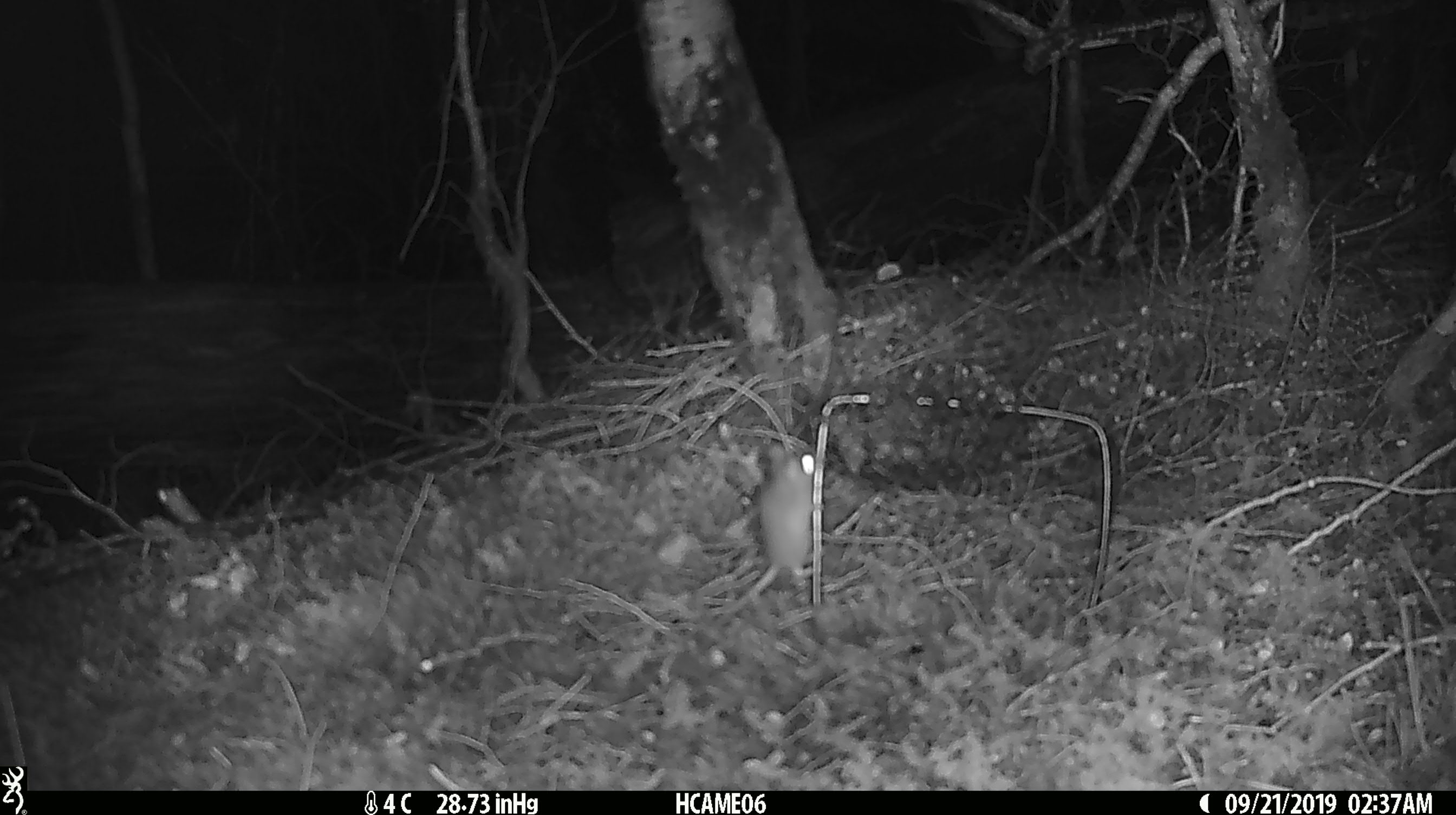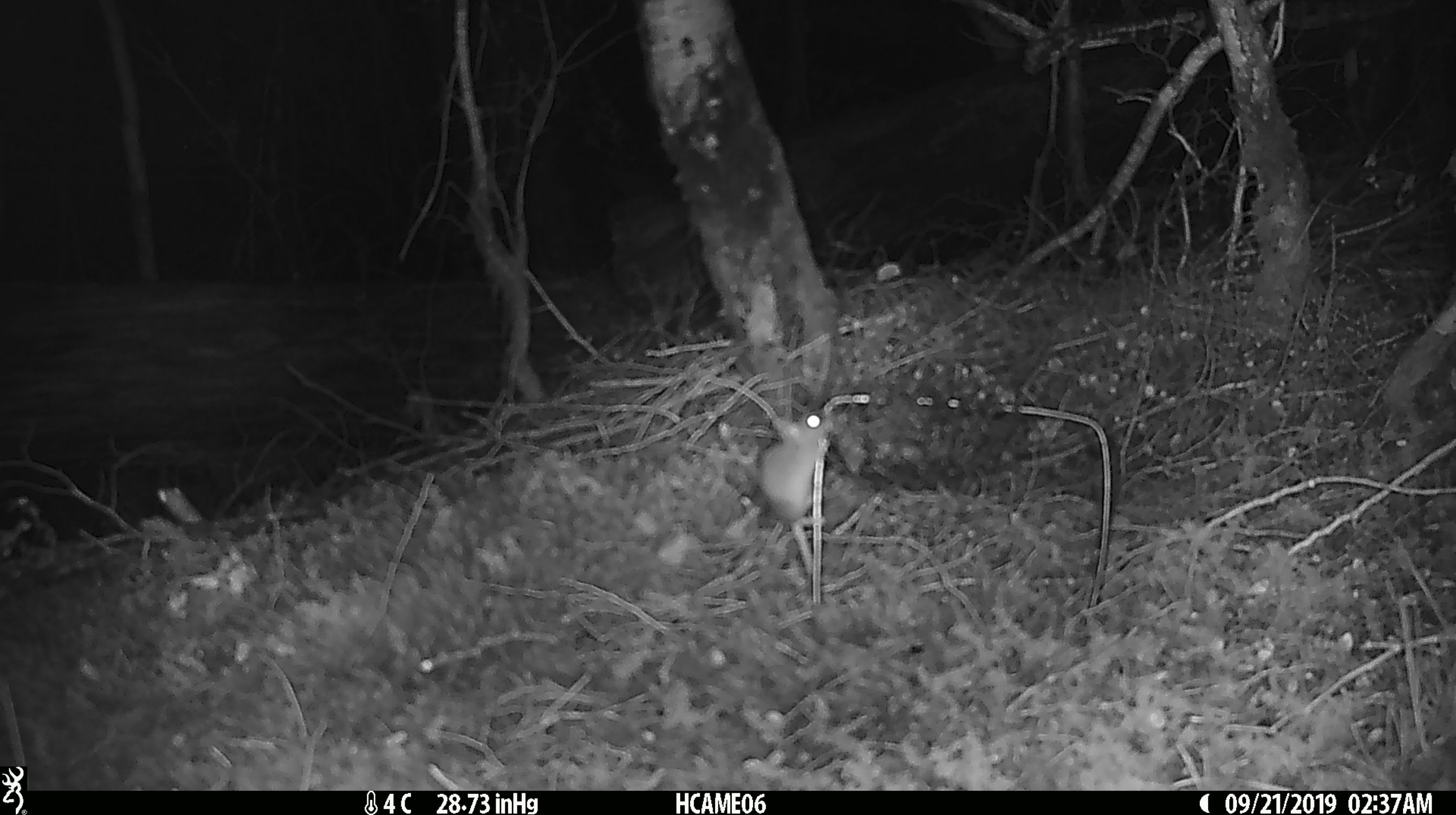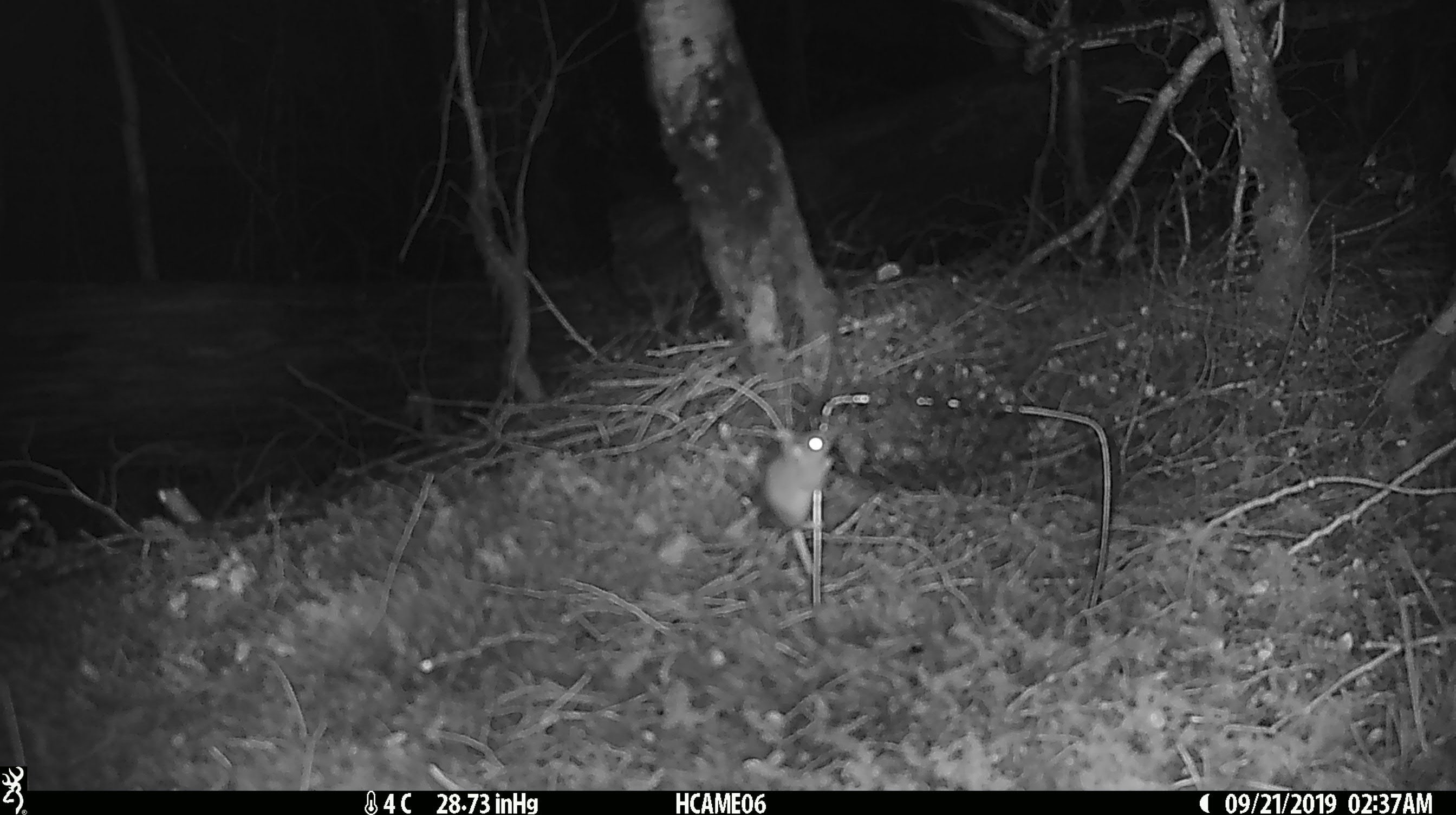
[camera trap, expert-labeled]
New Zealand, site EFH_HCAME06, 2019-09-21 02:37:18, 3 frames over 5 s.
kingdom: Animalia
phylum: Chordata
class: Mammalia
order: Rodentia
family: Muridae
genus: Mus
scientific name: Mus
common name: mouse